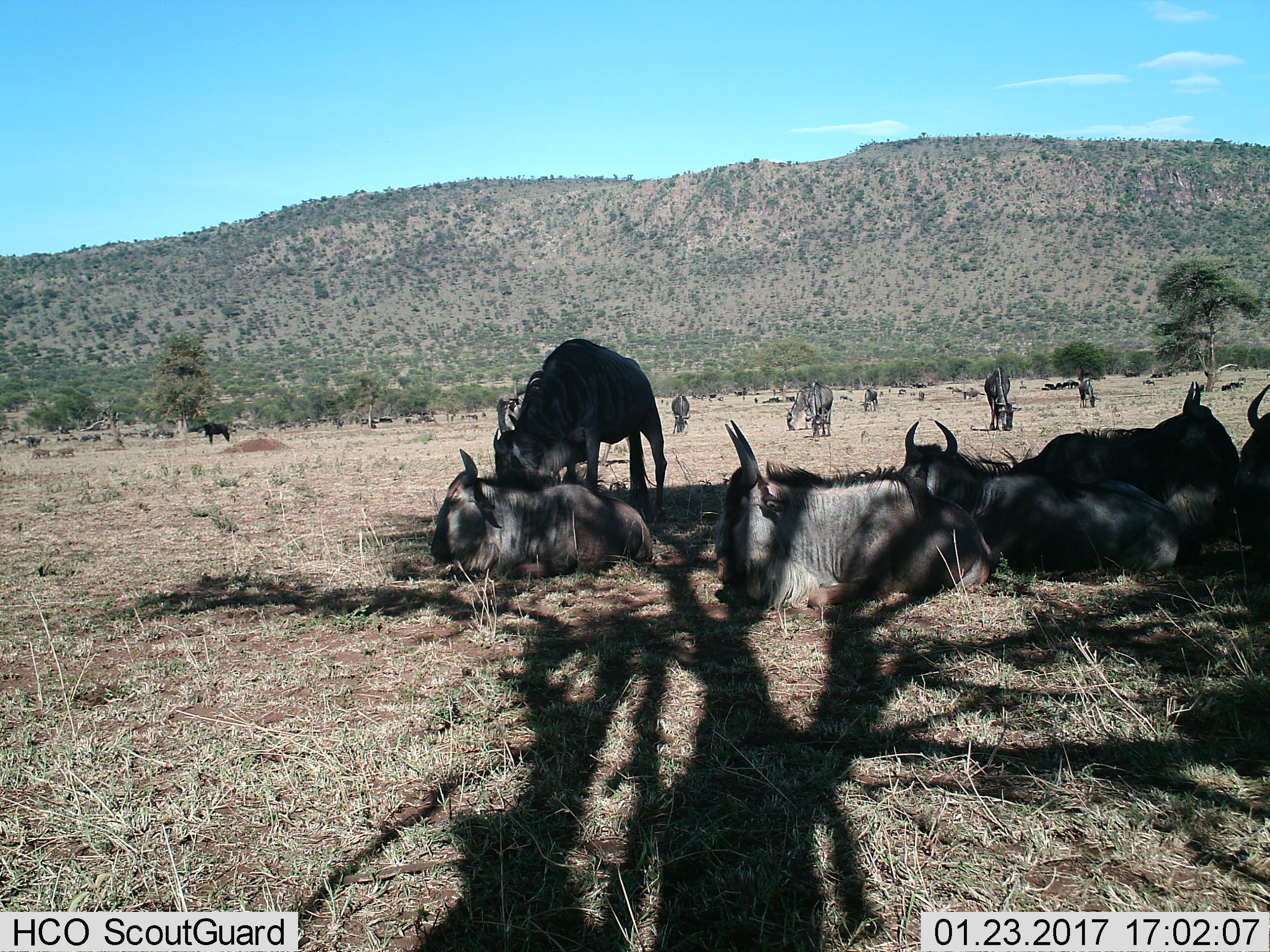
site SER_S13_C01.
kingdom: Animalia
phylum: Chordata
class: Mammalia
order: Artiodactyla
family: Bovidae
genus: Connochaetes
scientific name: Connochaetes taurinus taurinus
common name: blue wildebeest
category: wildebeestblue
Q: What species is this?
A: Wildebeestblue (blue wildebeest) (Connochaetes taurinus taurinus).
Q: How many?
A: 11-50.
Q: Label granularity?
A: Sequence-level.